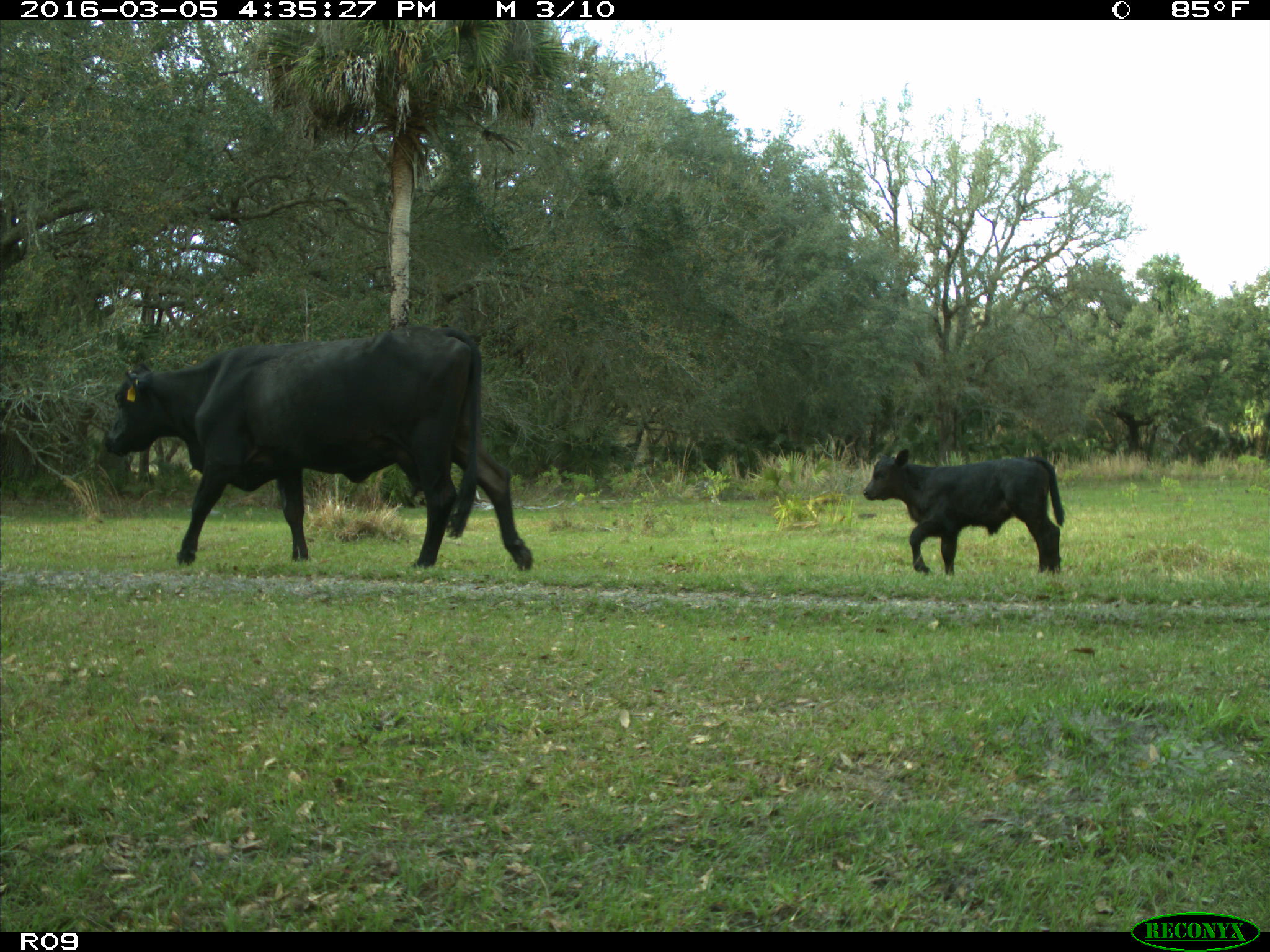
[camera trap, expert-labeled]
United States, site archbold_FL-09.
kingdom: Animalia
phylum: Chordata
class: Mammalia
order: Artiodactyla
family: Bovidae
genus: Bos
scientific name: Bos taurus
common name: domestic cow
Bos taurus (domestic cow).